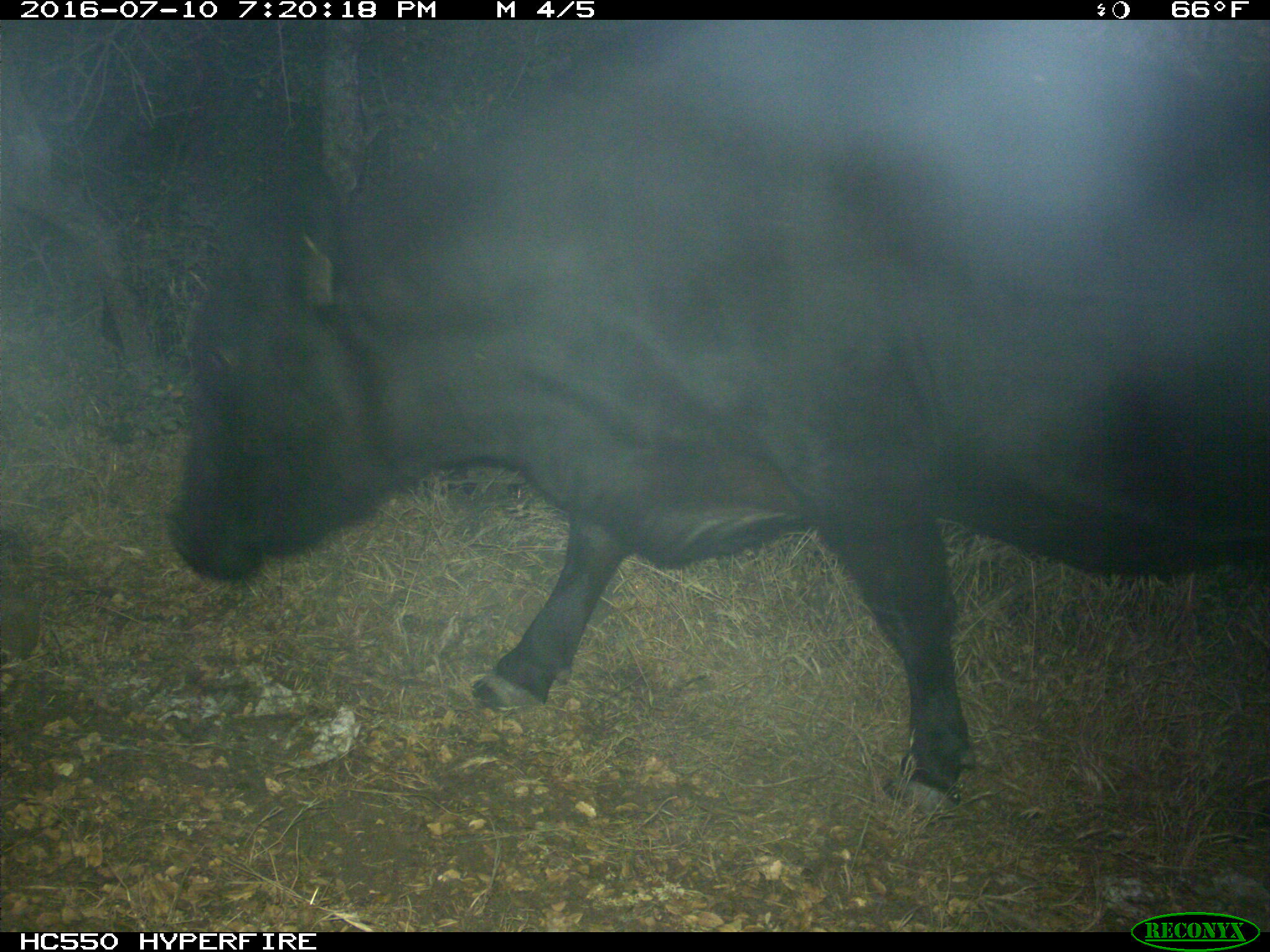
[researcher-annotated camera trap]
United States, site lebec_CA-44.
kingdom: Animalia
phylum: Chordata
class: Mammalia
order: Artiodactyla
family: Bovidae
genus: Bos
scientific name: Bos taurus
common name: domestic cow